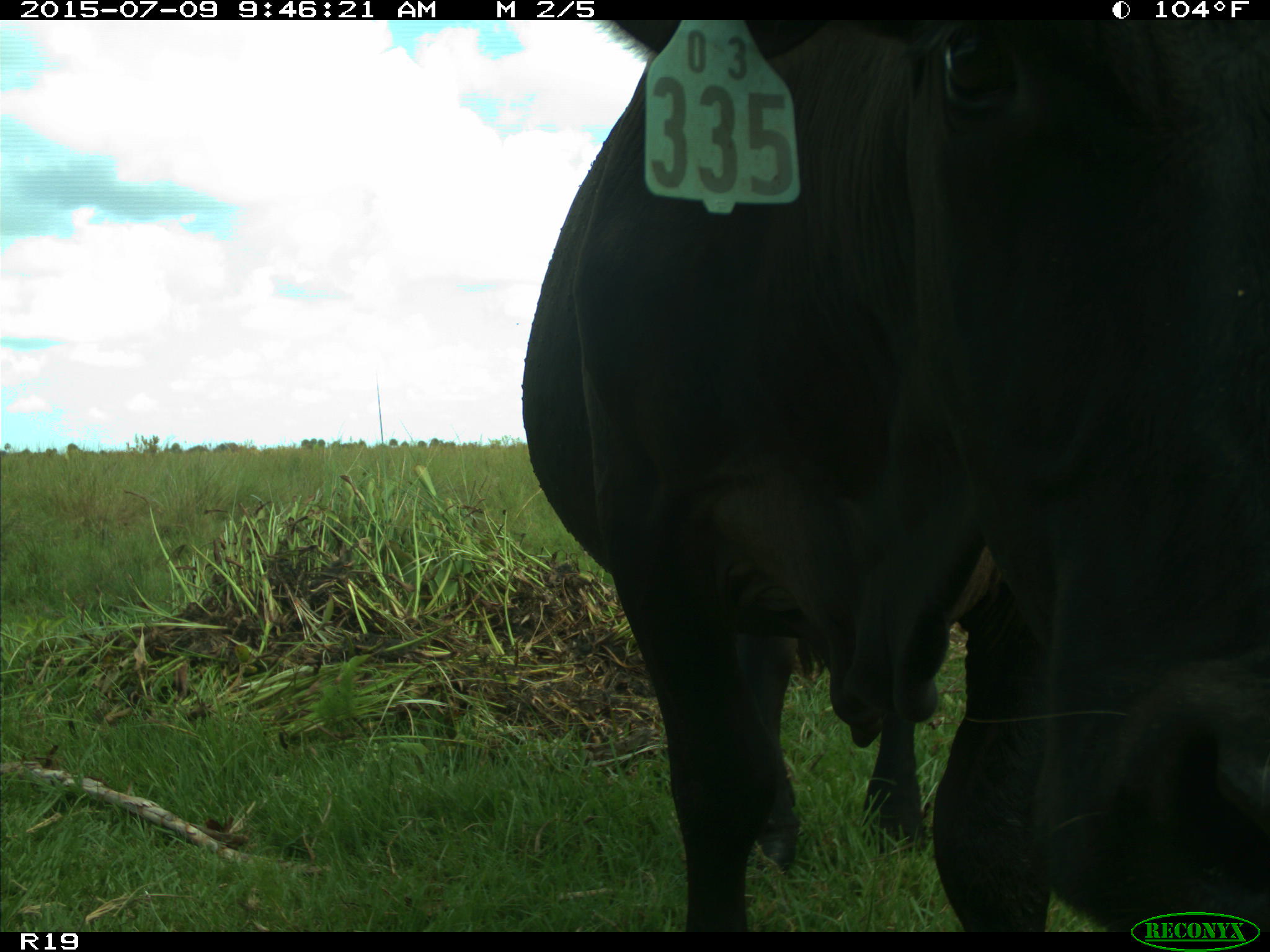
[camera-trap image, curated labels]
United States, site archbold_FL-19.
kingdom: Animalia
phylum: Chordata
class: Mammalia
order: Artiodactyla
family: Bovidae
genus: Bos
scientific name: Bos taurus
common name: domestic cow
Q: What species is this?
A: Bos taurus (domestic cow).